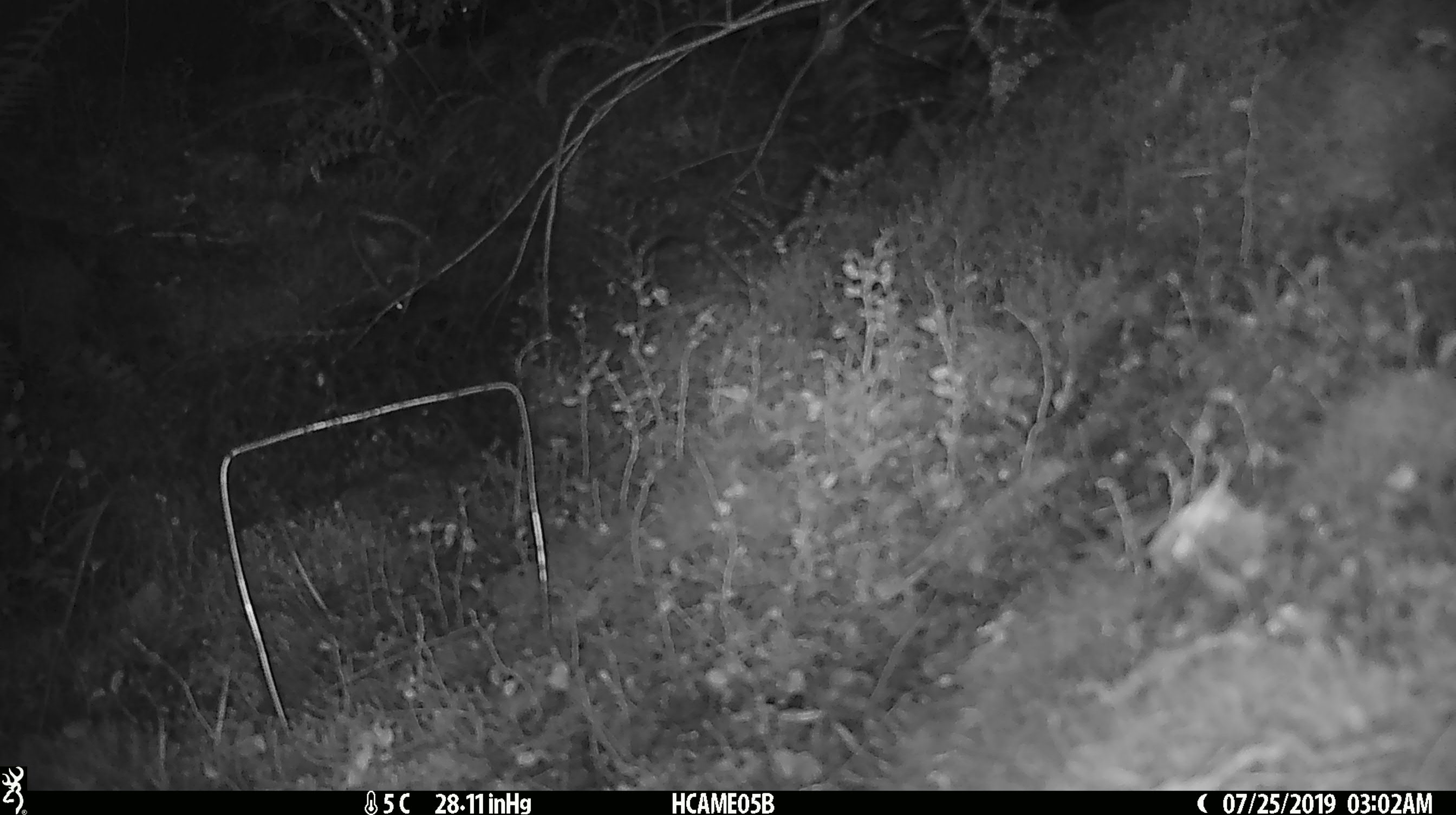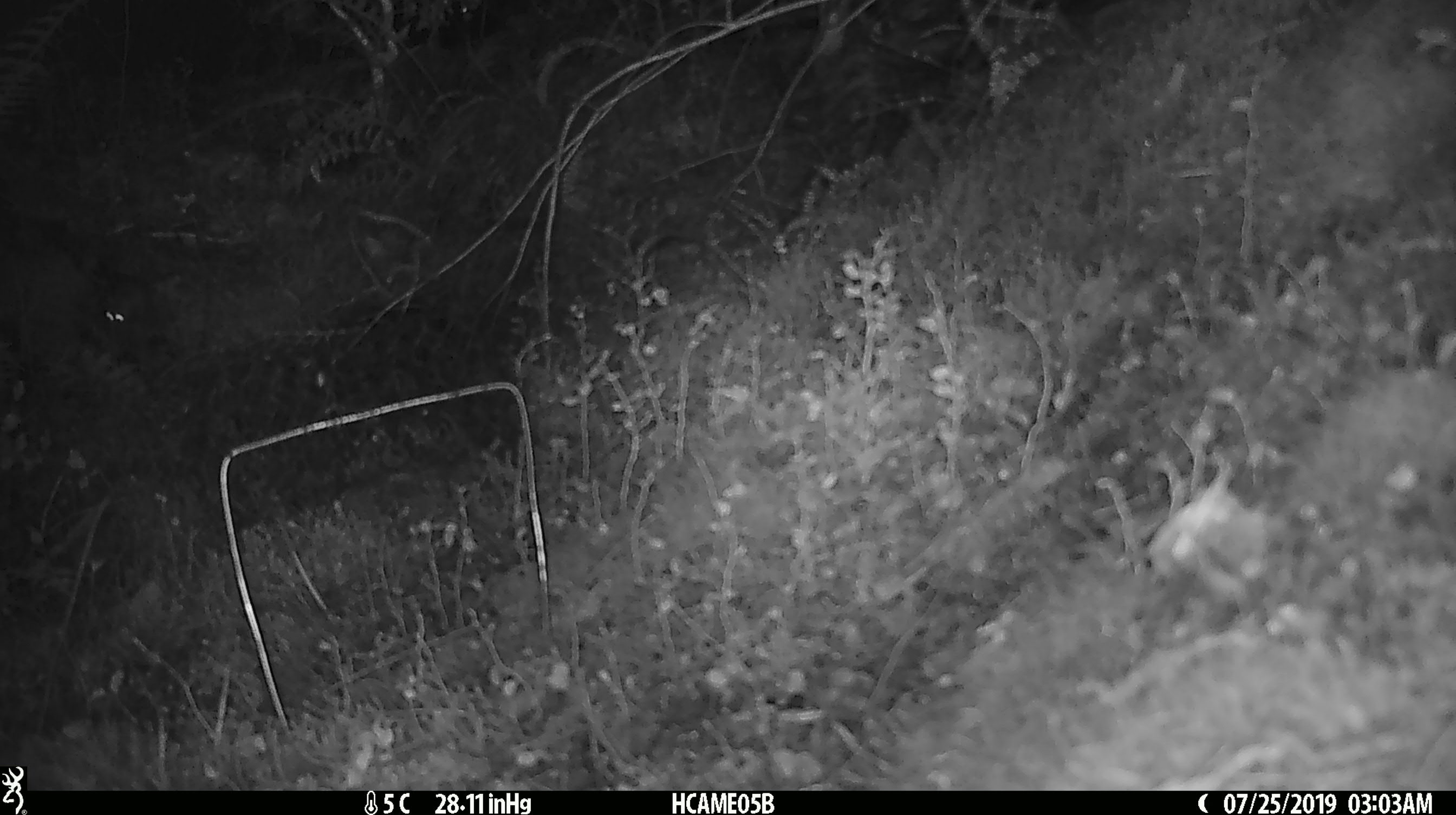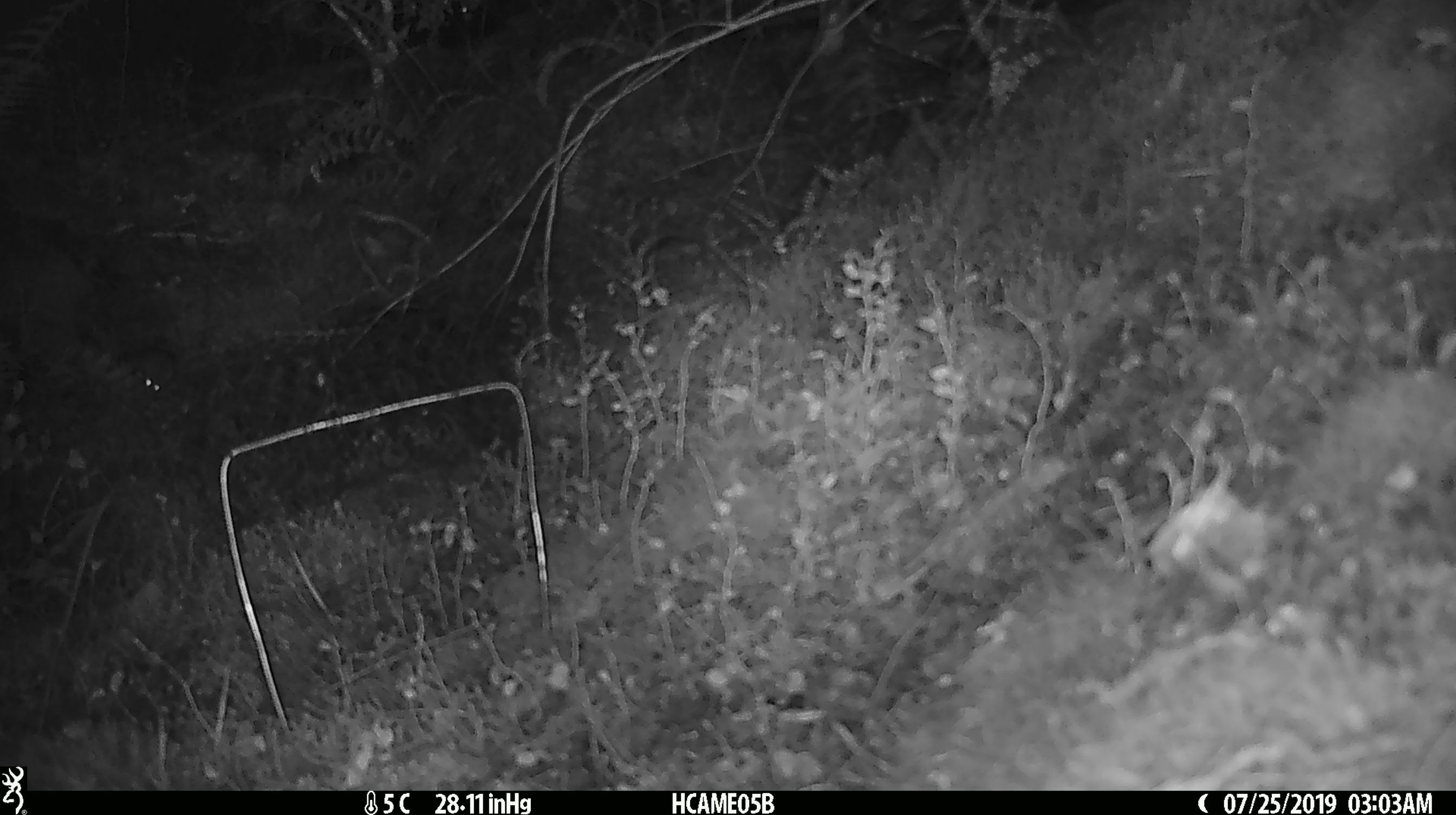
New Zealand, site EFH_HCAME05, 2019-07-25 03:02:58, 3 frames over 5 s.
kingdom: Animalia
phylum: Chordata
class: Mammalia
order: Rodentia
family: Muridae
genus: Mus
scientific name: Mus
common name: mouse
Mouse (Mus).